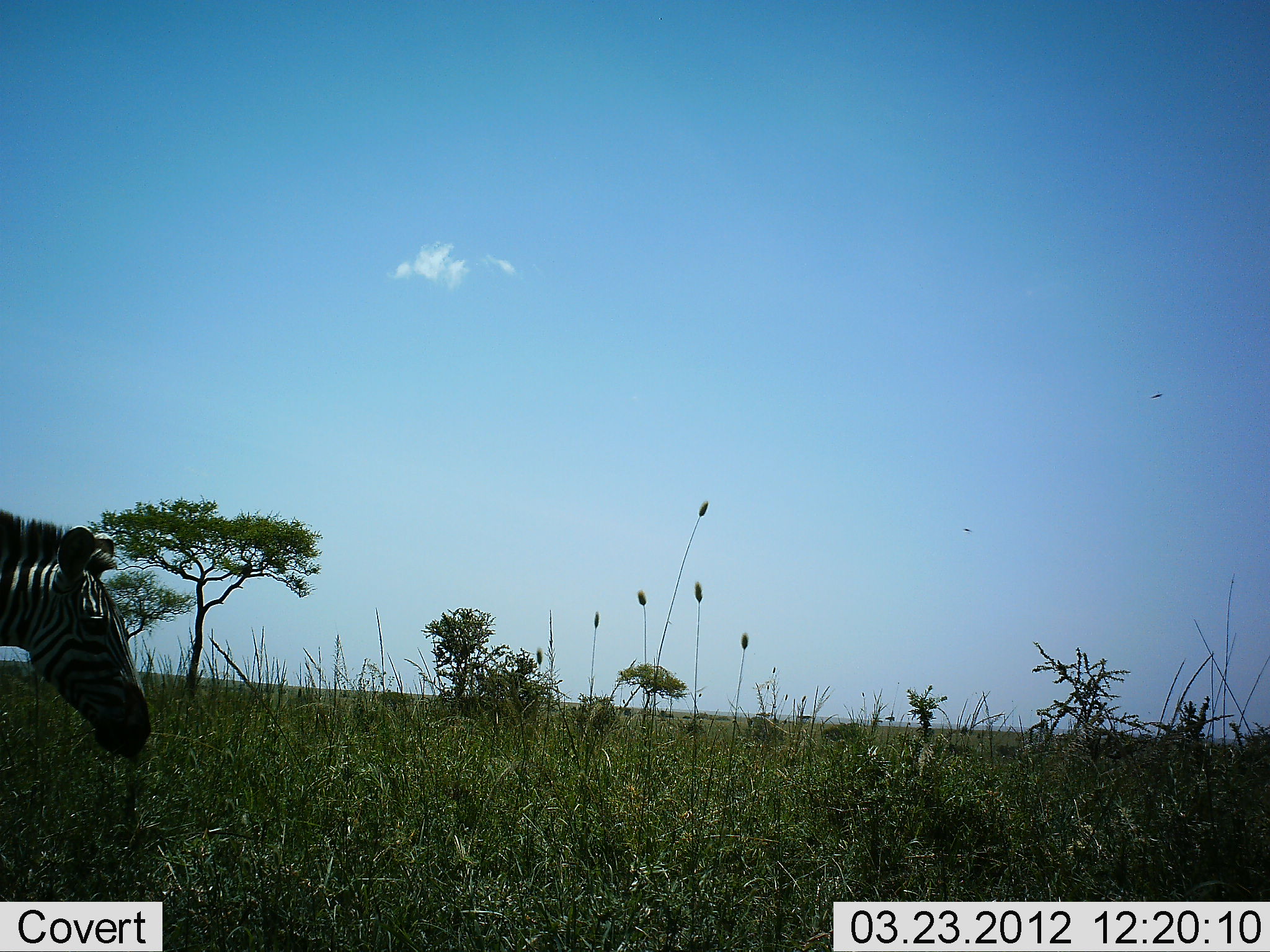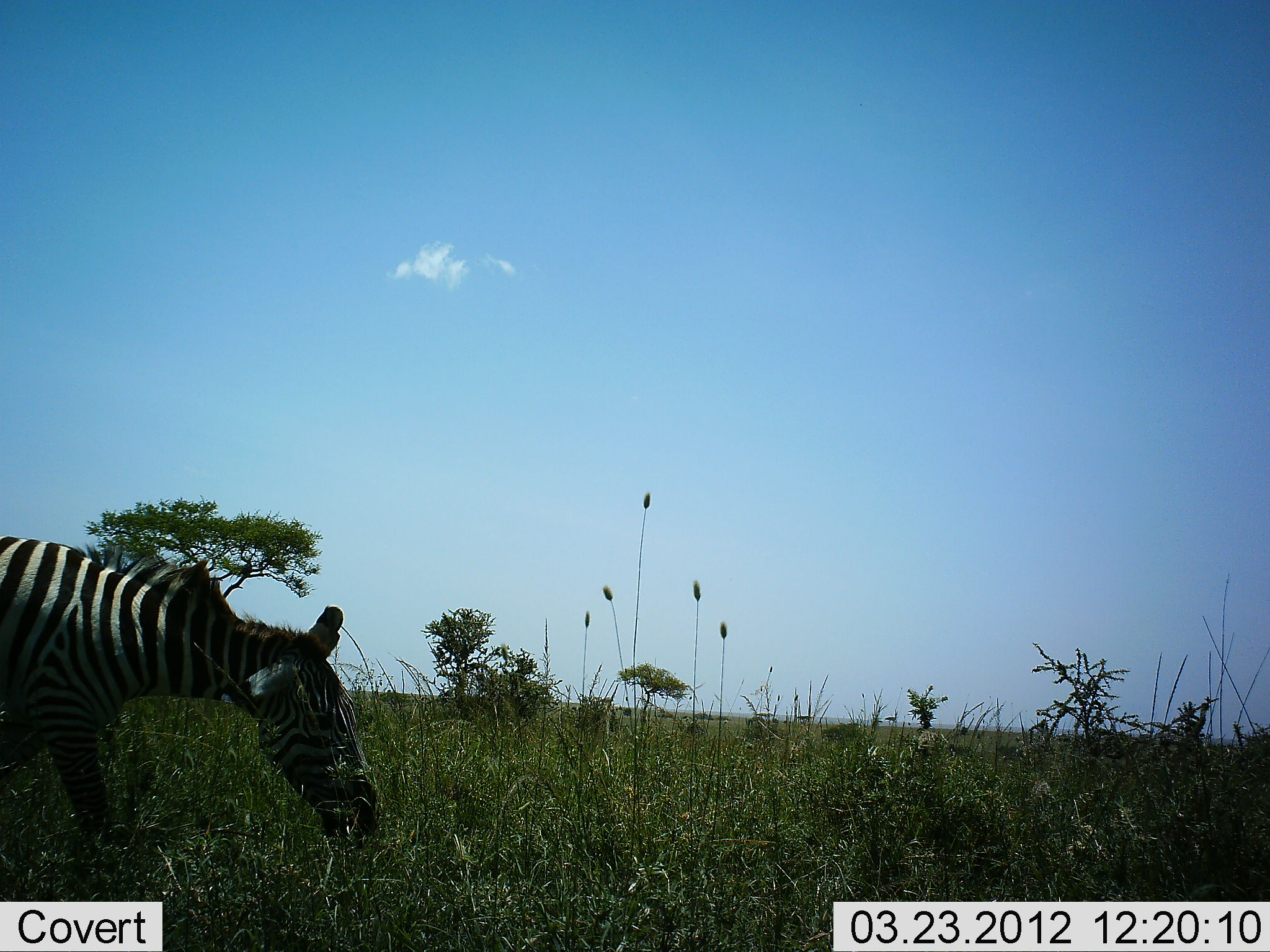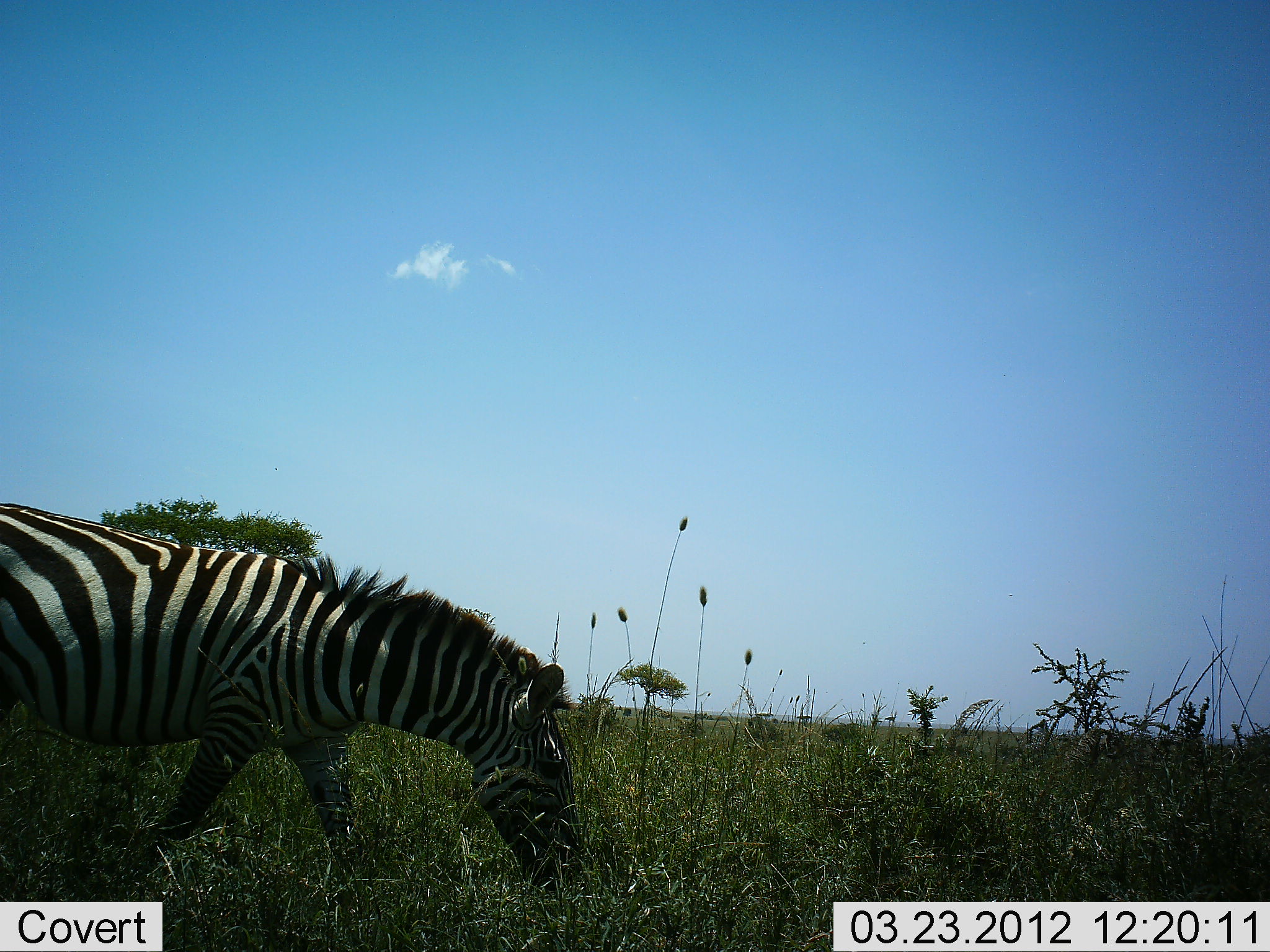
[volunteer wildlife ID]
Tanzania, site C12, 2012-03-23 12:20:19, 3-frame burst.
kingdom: Animalia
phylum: Chordata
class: Mammalia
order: Perissodactyla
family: Equidae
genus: Equus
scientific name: Equus quagga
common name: plains zebra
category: zebra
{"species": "zebra (plains zebra) (Equus quagga)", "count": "1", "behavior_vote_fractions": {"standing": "11%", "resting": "0%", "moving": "84%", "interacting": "0%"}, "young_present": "0%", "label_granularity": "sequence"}